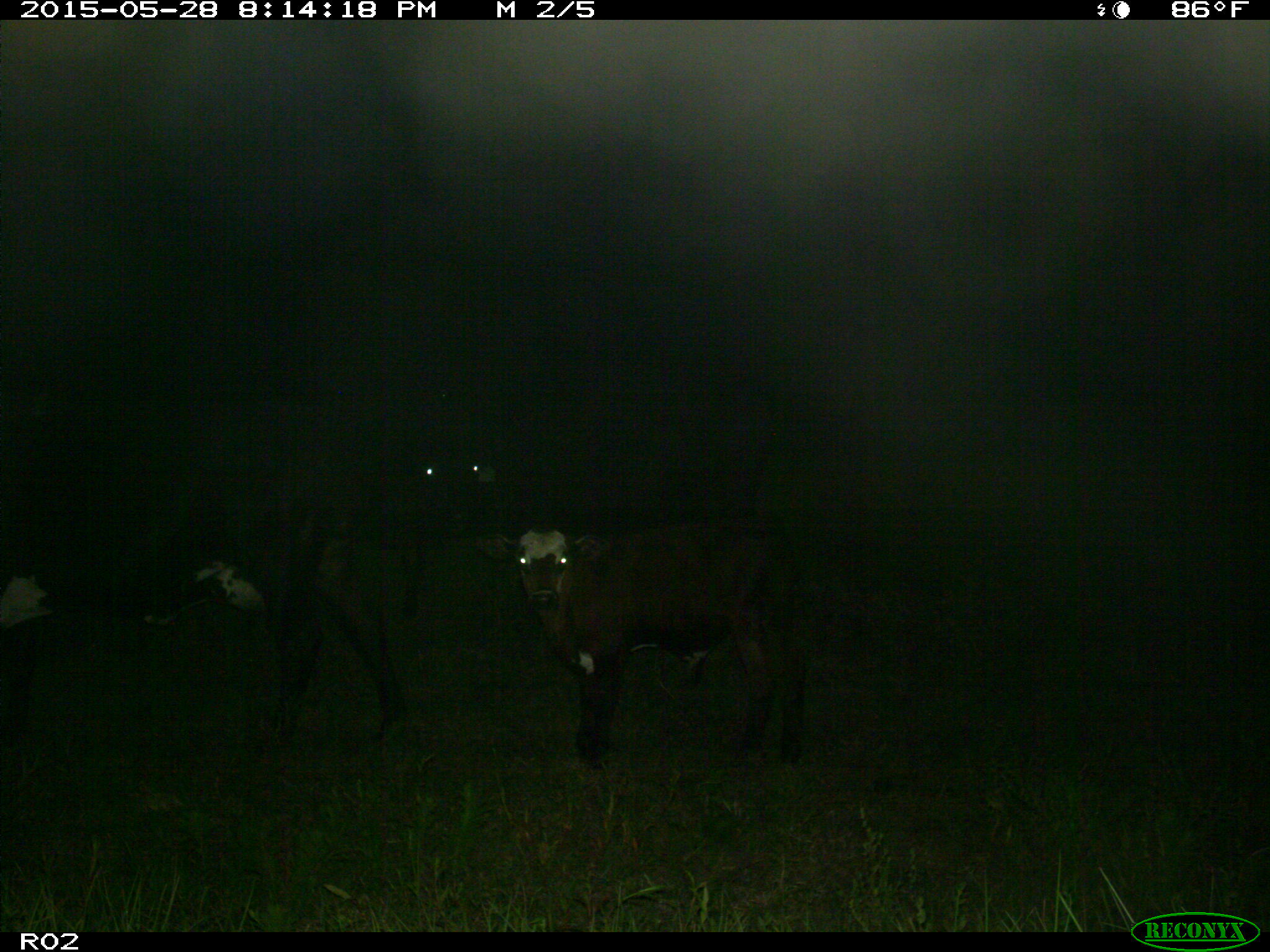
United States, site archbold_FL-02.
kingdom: Animalia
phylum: Chordata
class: Mammalia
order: Artiodactyla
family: Bovidae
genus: Bos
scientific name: Bos taurus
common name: domestic cow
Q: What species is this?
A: Bos taurus (domestic cow).